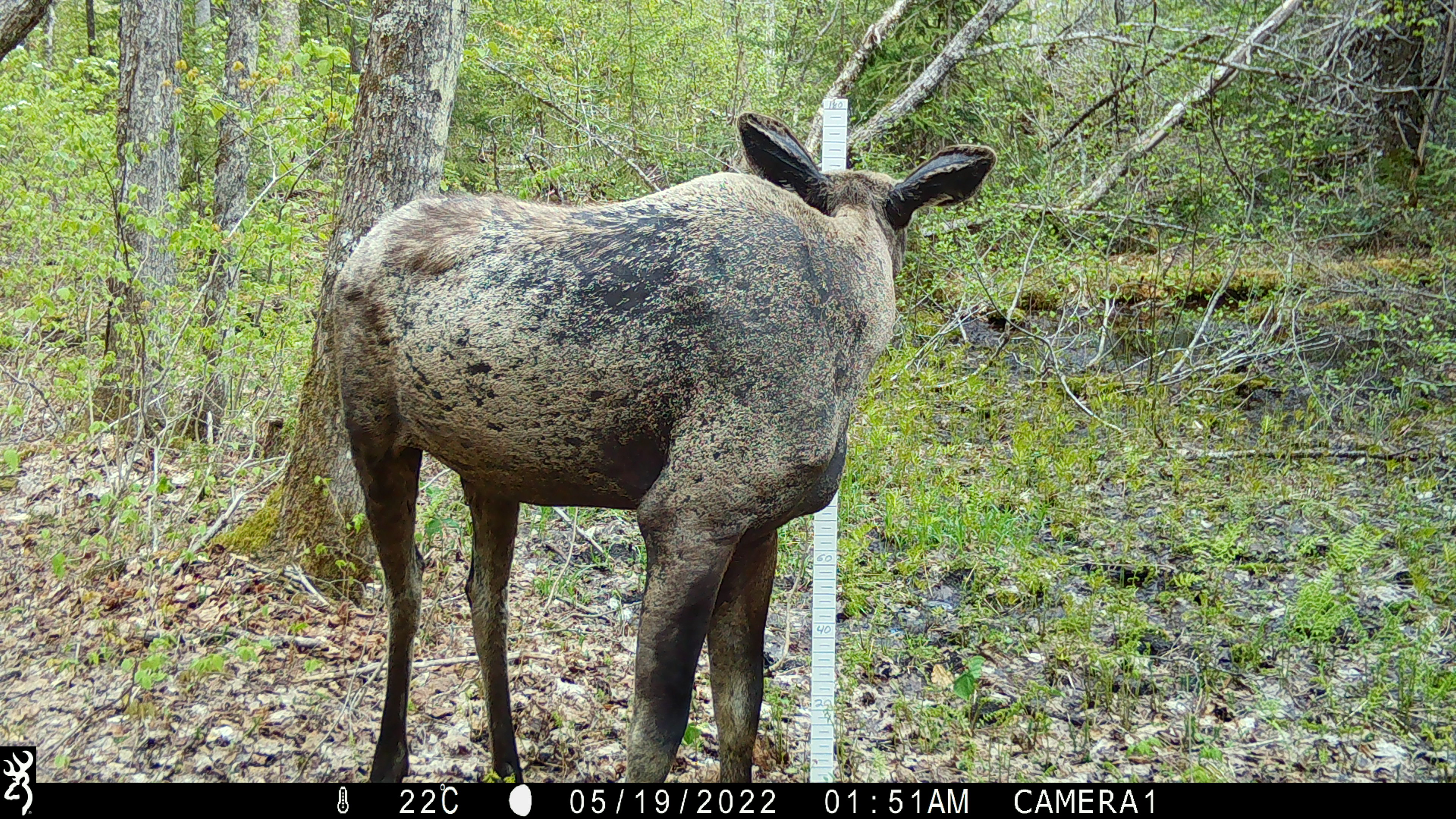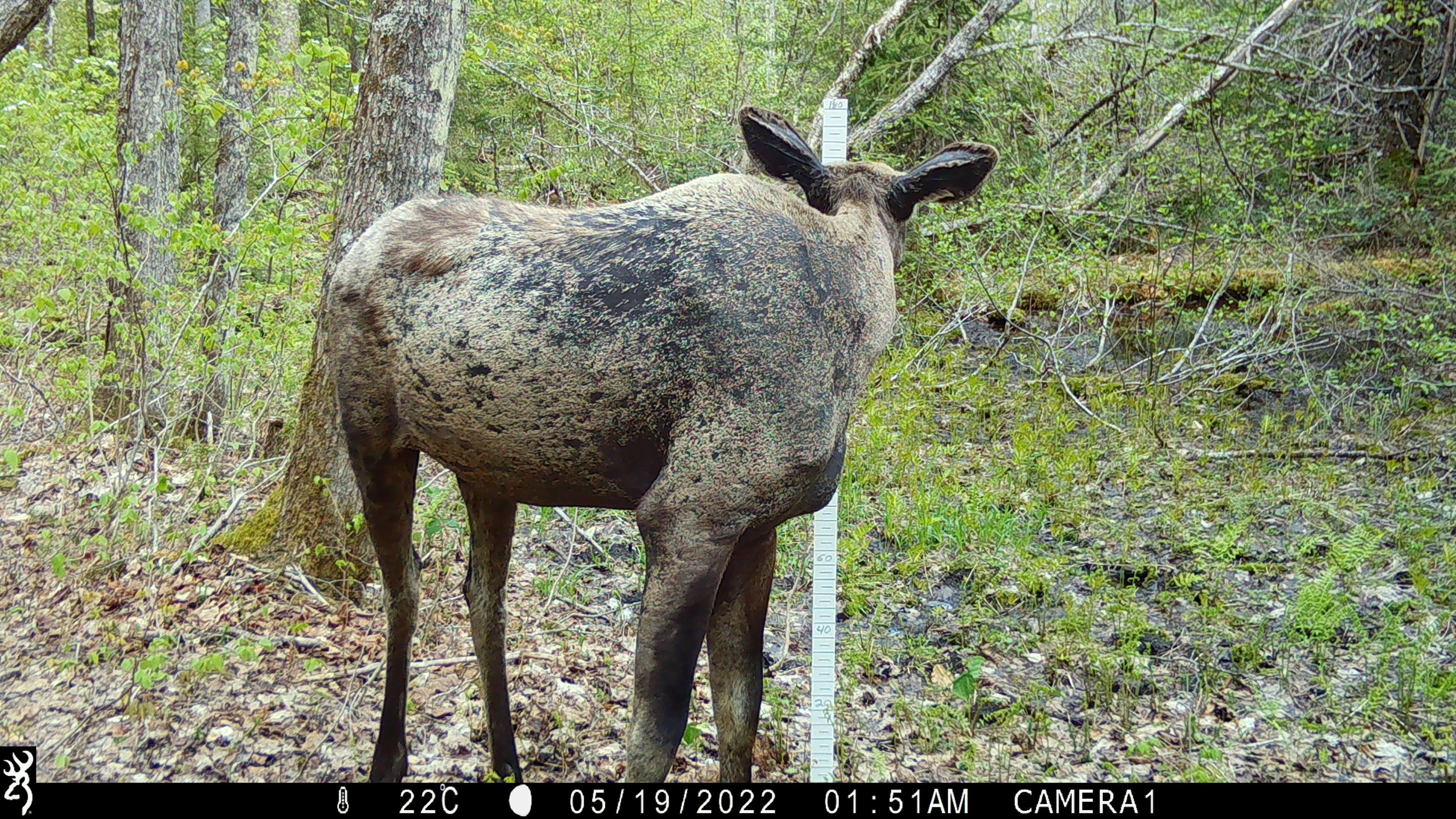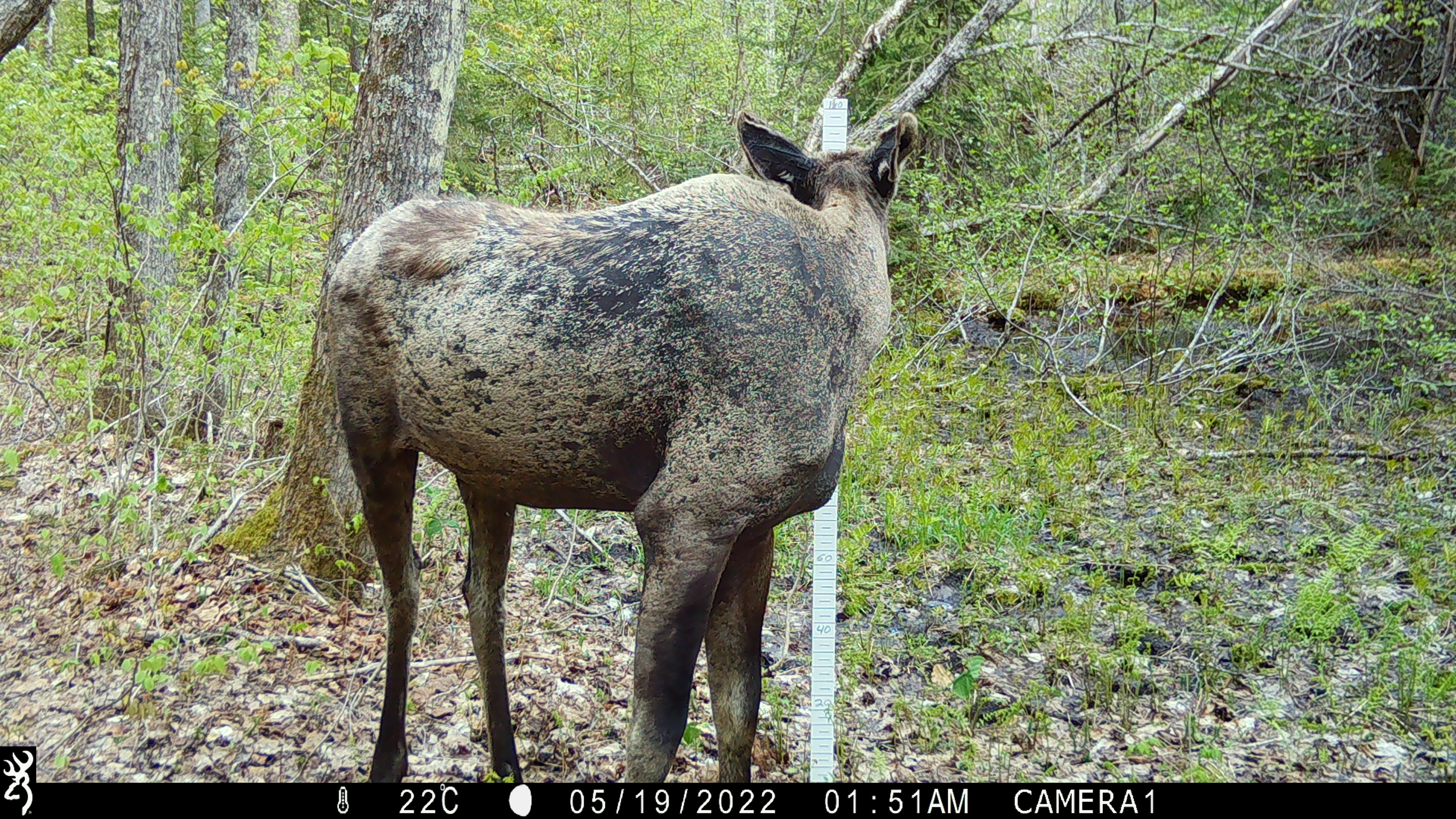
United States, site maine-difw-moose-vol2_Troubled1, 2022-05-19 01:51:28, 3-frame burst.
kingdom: Animalia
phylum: Chordata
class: Mammalia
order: Artiodactyla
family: Cervidae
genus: Alces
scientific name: Alces alces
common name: moose